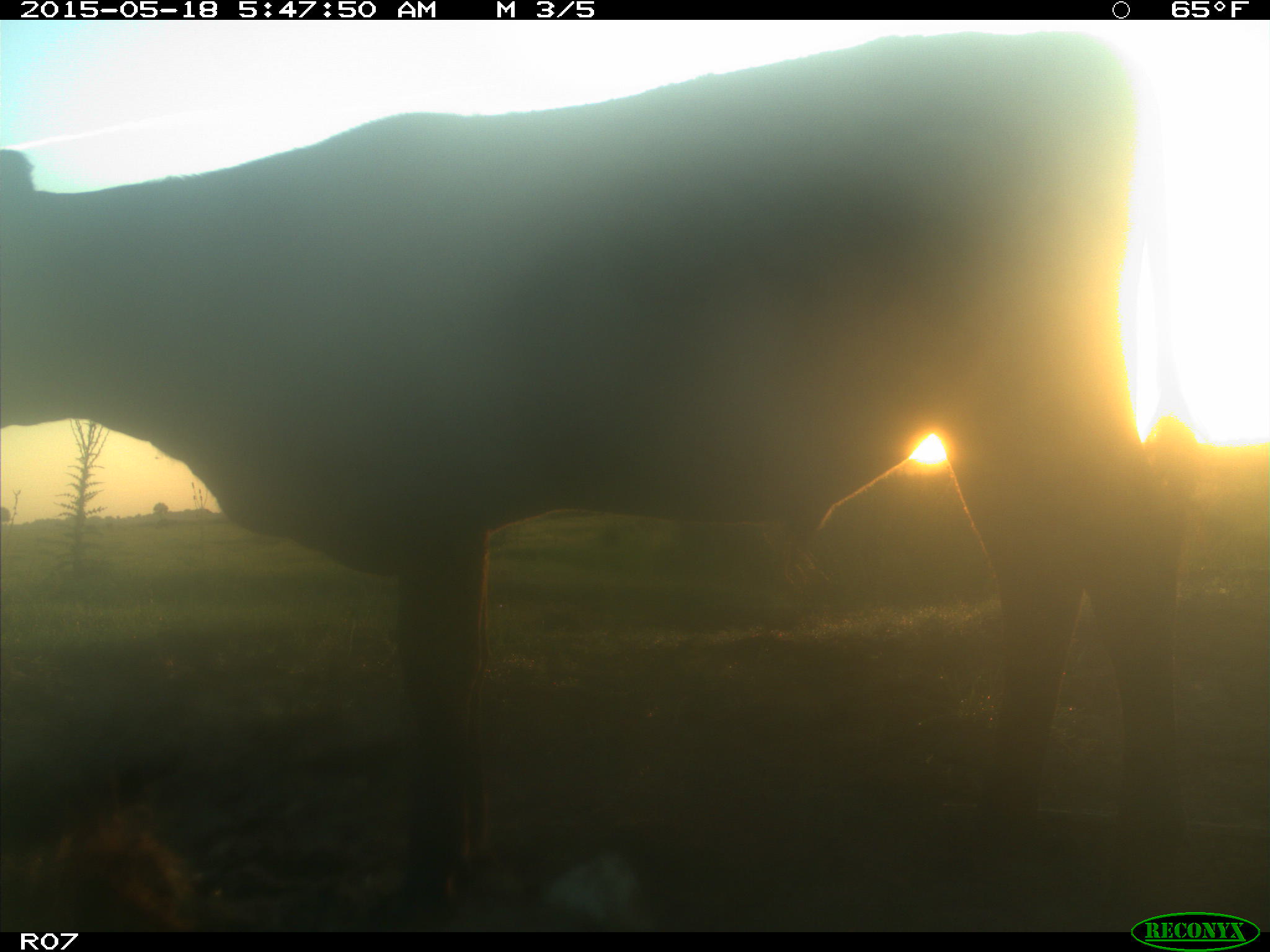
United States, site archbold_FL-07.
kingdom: Animalia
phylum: Chordata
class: Mammalia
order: Artiodactyla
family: Bovidae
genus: Bos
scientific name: Bos taurus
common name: domestic cow